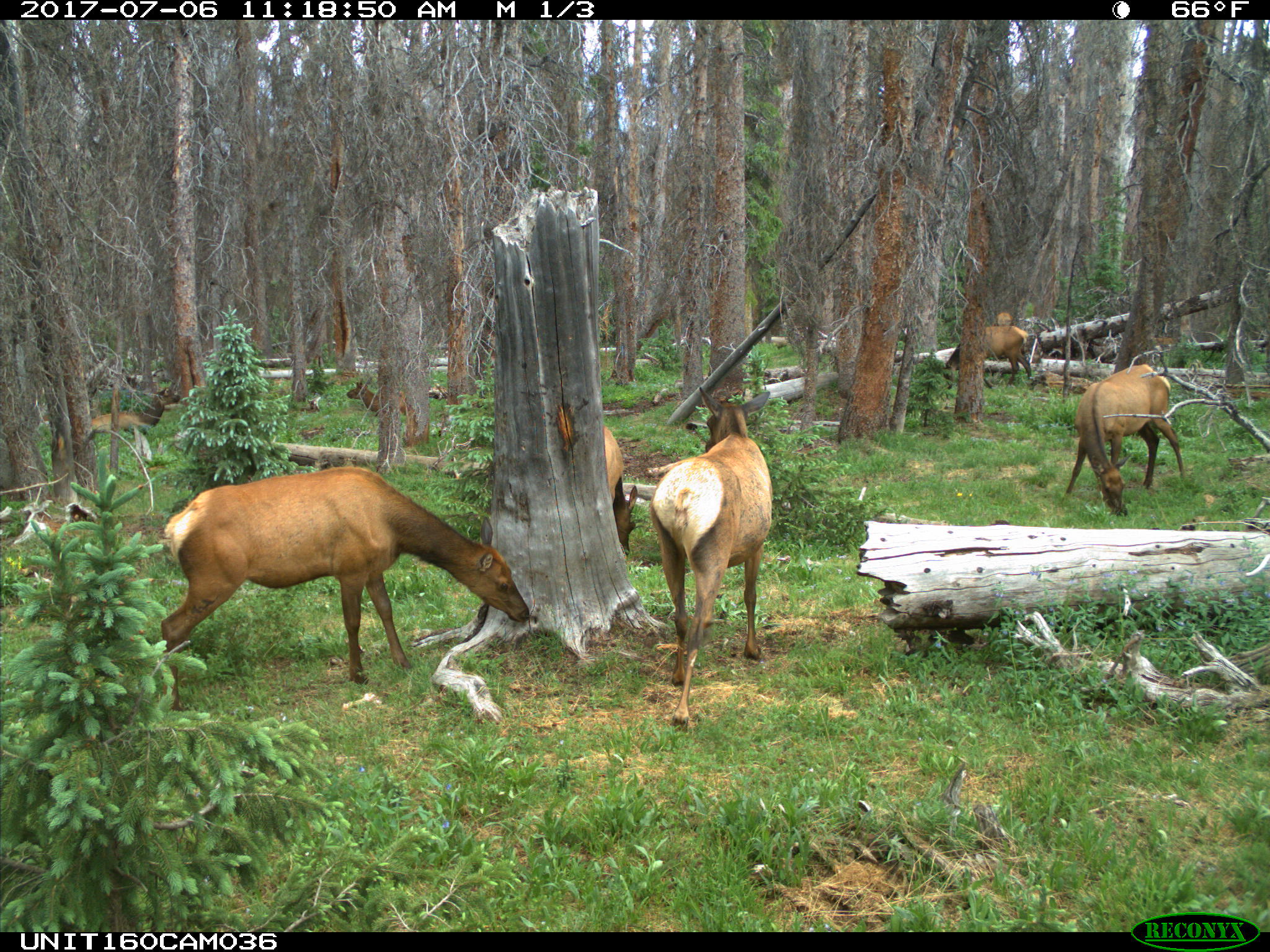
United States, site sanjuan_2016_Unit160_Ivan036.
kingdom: Animalia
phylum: Chordata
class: Mammalia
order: Artiodactyla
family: Cervidae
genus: Cervus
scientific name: Cervus elaphus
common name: red deer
Cervus elaphus (red deer).